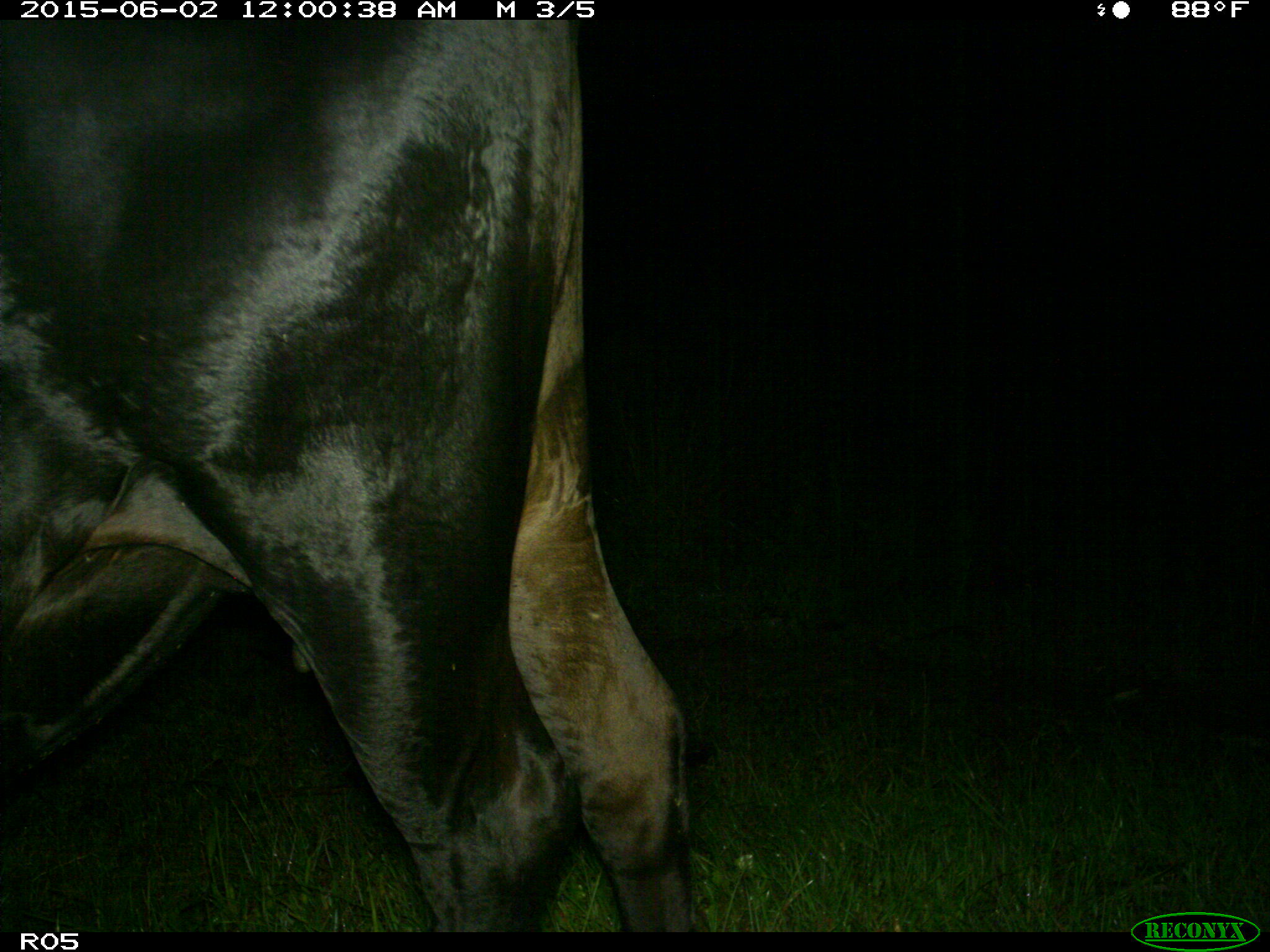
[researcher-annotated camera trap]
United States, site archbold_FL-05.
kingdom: Animalia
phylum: Chordata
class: Mammalia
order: Artiodactyla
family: Bovidae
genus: Bos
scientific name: Bos taurus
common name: domestic cow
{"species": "Bos taurus (domestic cow)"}